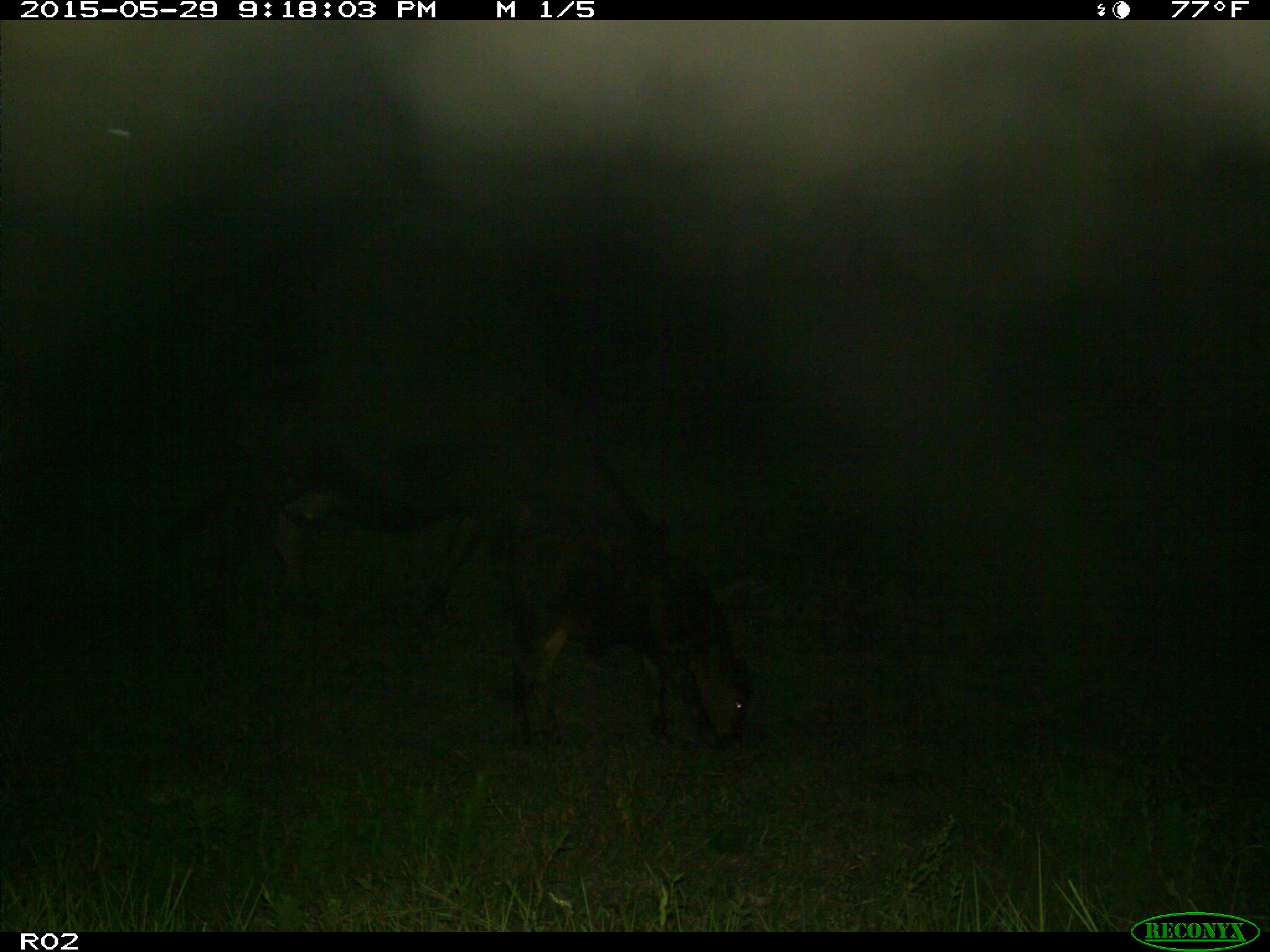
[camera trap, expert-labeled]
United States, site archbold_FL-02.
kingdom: Animalia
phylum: Chordata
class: Mammalia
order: Artiodactyla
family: Bovidae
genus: Bos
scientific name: Bos taurus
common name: domestic cow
Bos taurus (domestic cow).